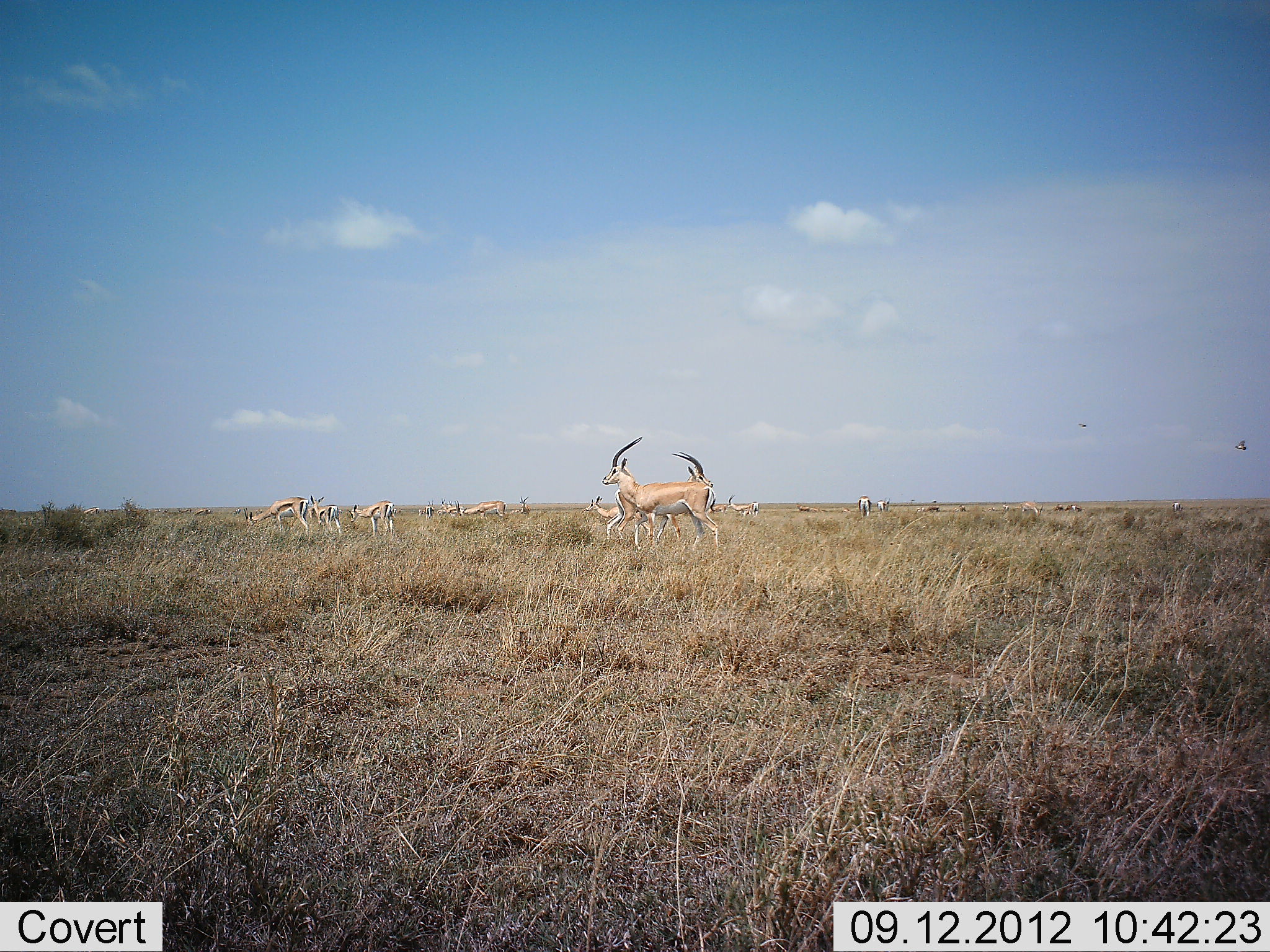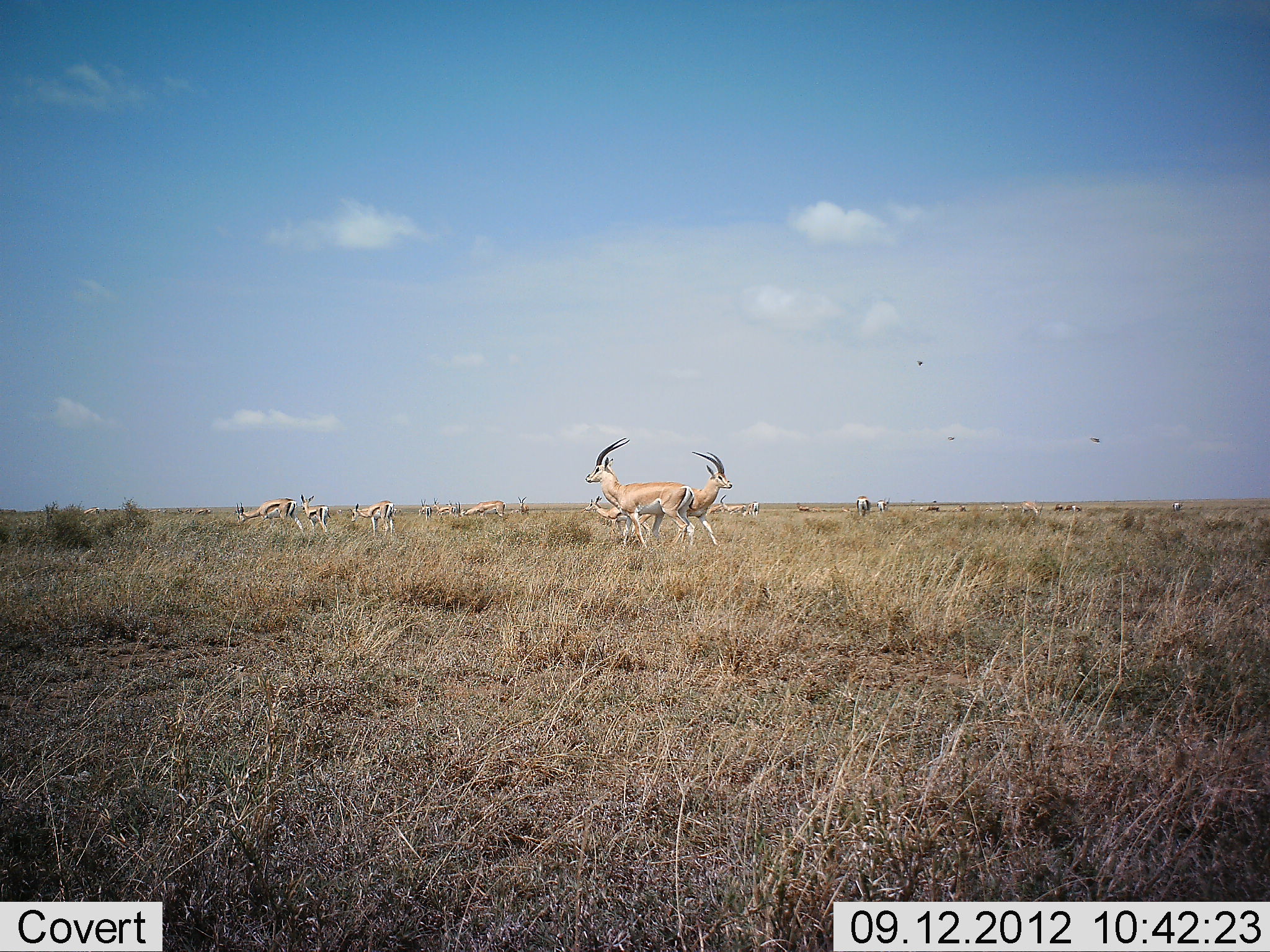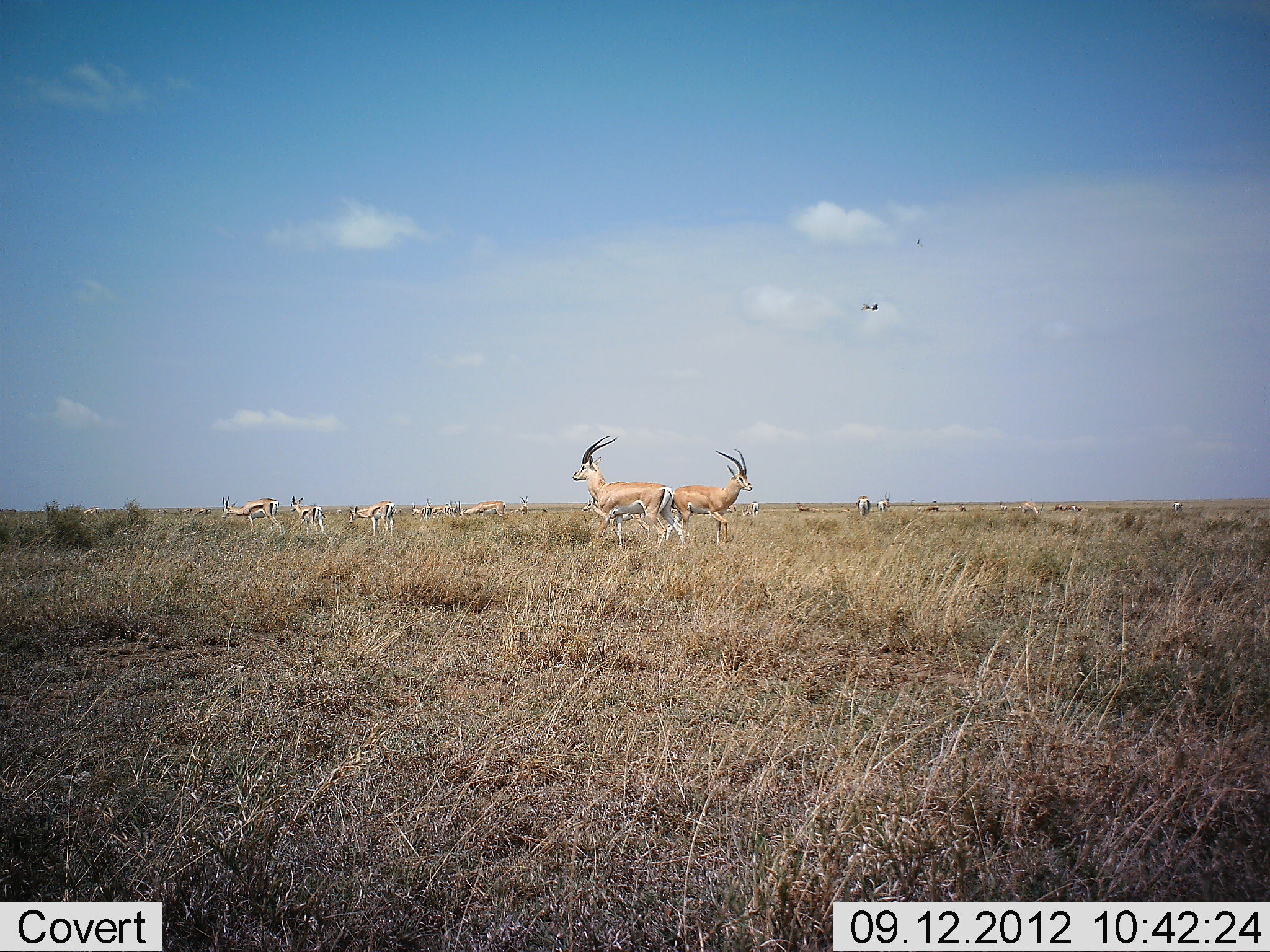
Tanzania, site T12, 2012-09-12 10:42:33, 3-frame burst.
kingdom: Animalia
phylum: Chordata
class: Mammalia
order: Artiodactyla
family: Bovidae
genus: Nanger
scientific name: Nanger granti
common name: grant's gazelle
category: gazellegrants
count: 9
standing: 53%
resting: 12%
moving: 59%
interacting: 0%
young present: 6%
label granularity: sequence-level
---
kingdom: Animalia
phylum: Chordata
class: Mammalia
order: Artiodactyla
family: Bovidae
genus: Eudorcas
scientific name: Eudorcas thomsonii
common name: thomson's gazelle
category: gazellethomsons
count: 8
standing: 73%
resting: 0%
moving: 47%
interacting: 13%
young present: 7%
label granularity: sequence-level